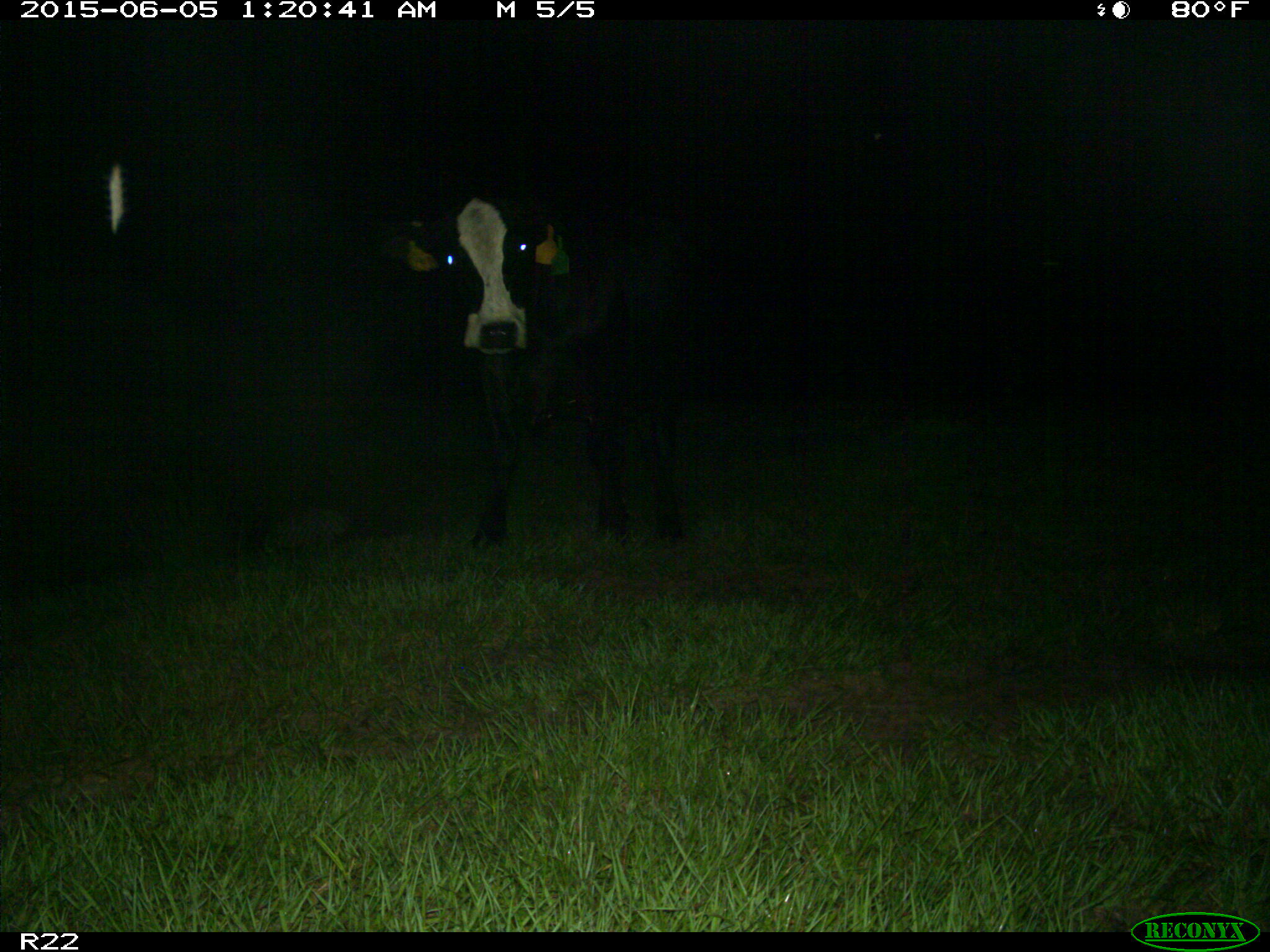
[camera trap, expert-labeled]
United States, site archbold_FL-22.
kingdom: Animalia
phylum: Chordata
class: Mammalia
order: Artiodactyla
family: Bovidae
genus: Bos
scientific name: Bos taurus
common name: domestic cow